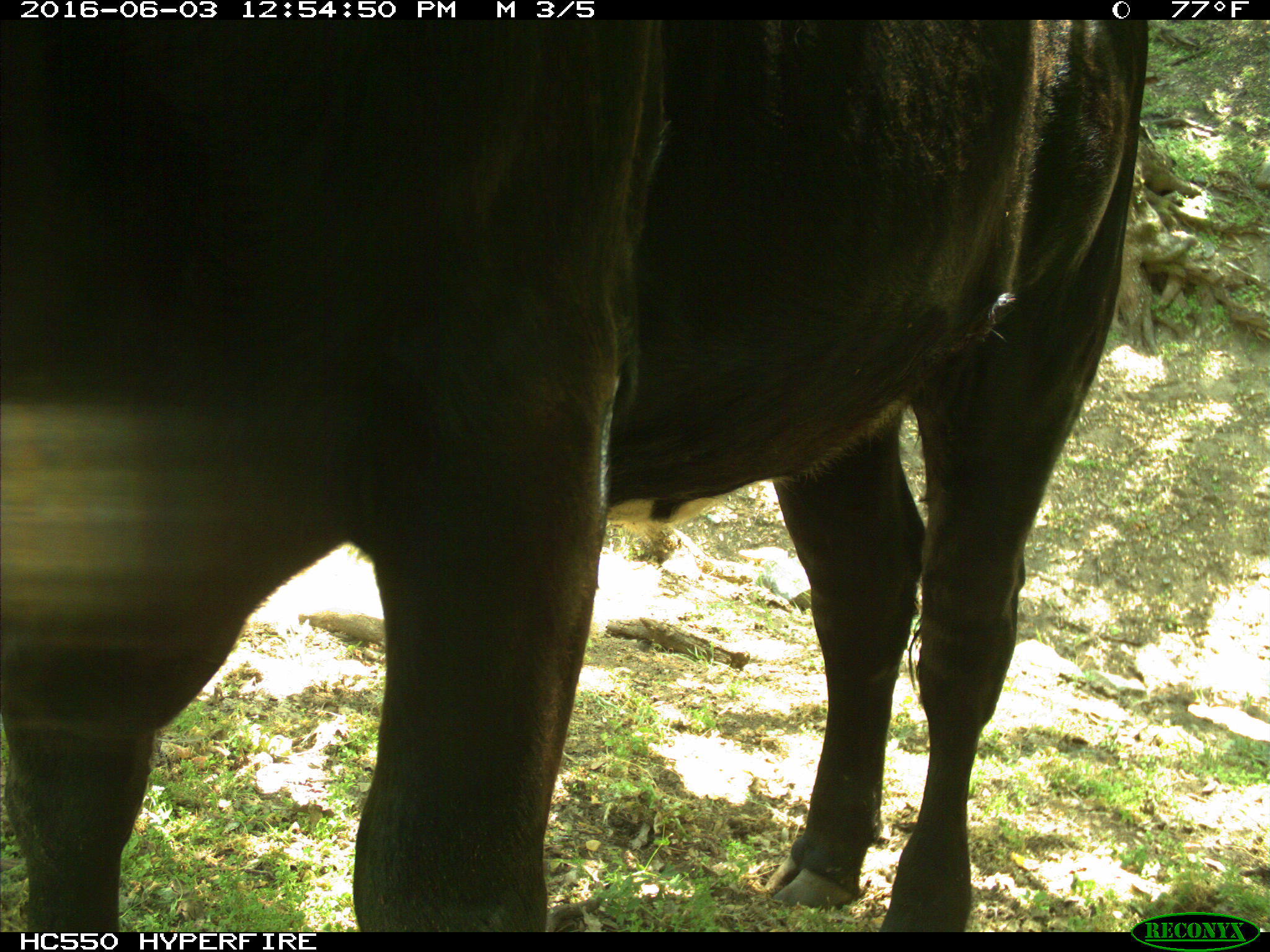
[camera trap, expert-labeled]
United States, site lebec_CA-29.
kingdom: Animalia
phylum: Chordata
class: Mammalia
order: Artiodactyla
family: Bovidae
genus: Bos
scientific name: Bos taurus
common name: domestic cow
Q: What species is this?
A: Bos taurus (domestic cow).